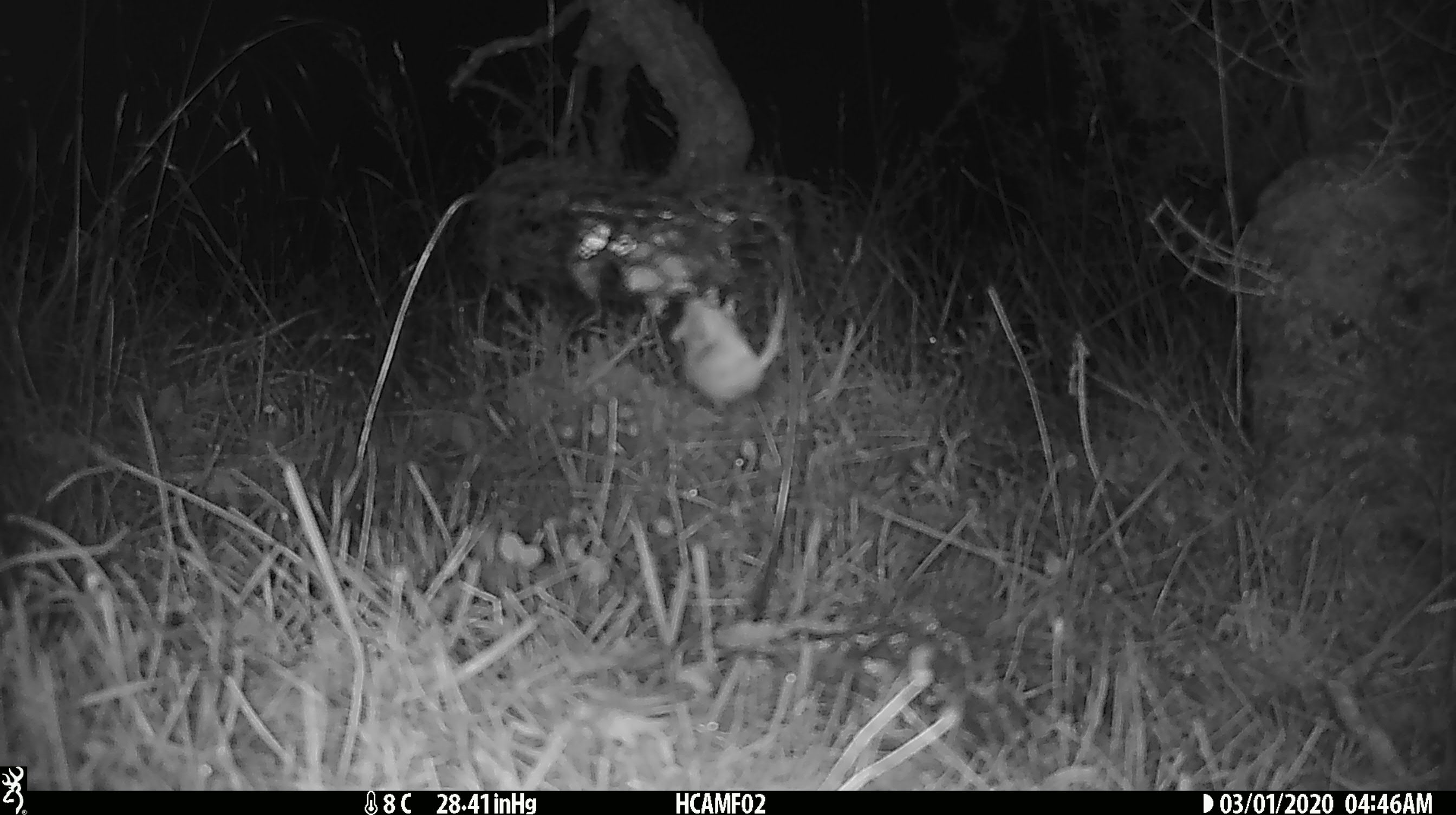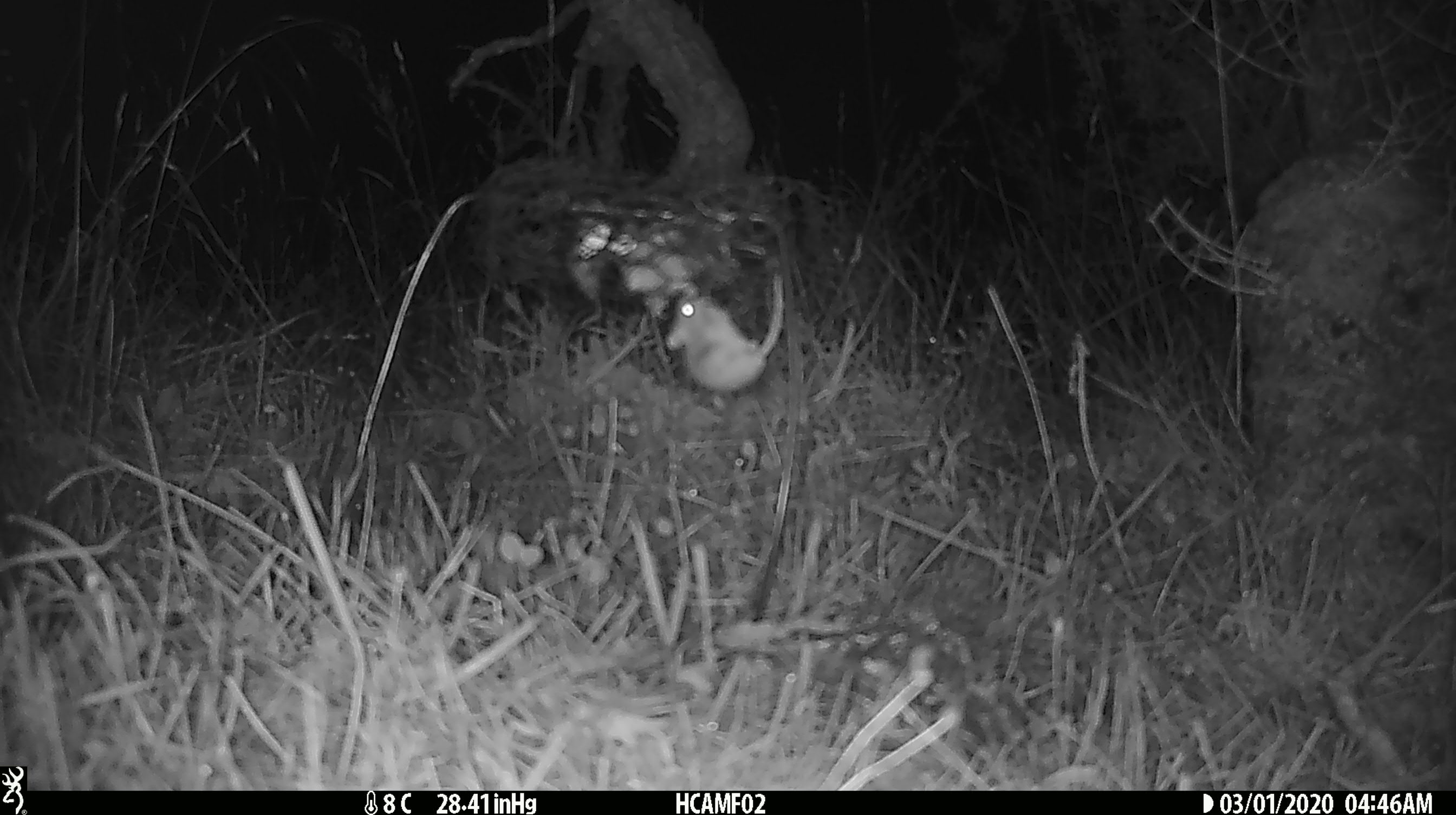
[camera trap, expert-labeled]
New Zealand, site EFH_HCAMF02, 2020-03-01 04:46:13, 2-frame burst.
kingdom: Animalia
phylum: Chordata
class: Mammalia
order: Rodentia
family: Muridae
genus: Mus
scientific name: Mus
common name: mouse